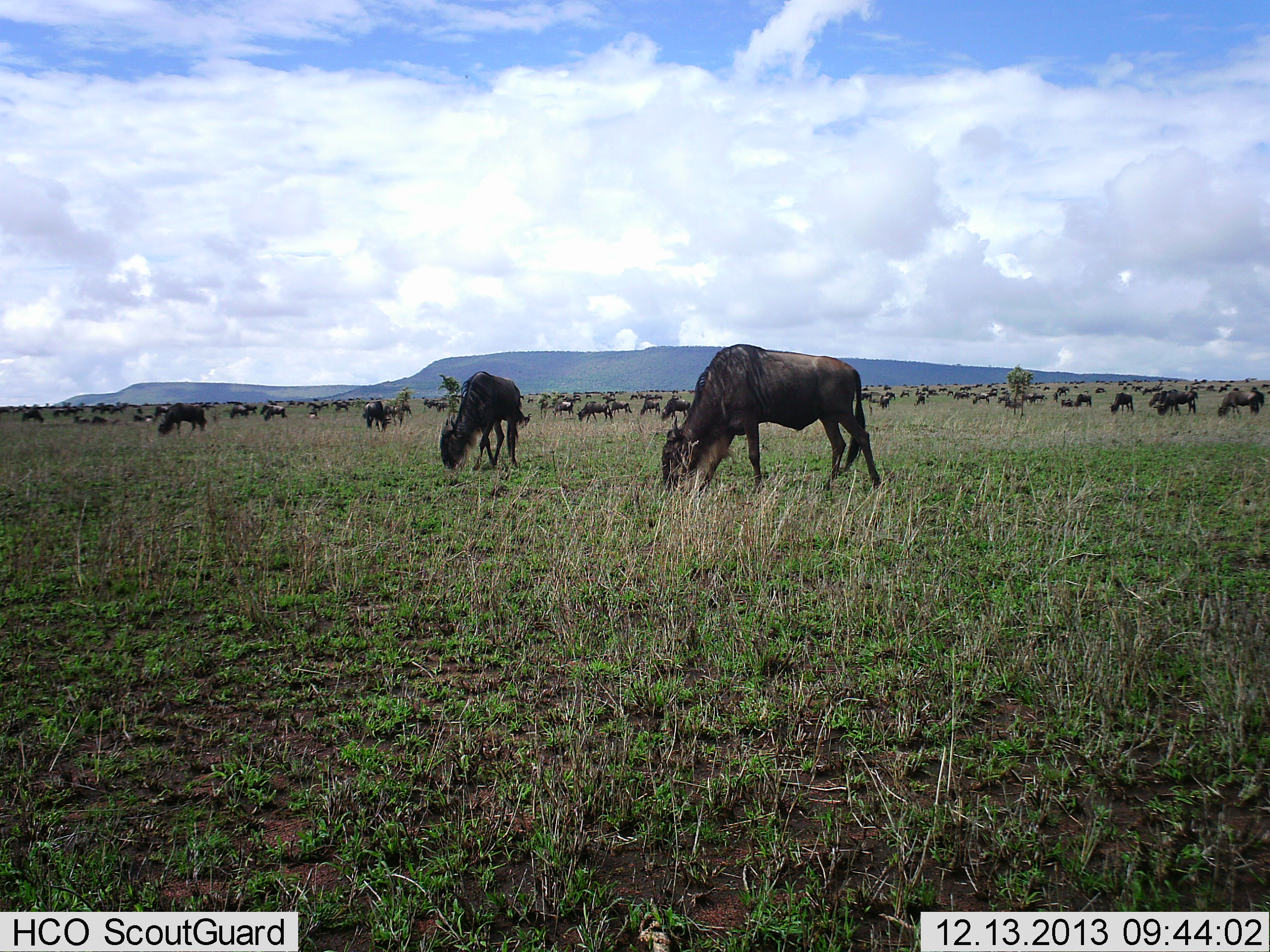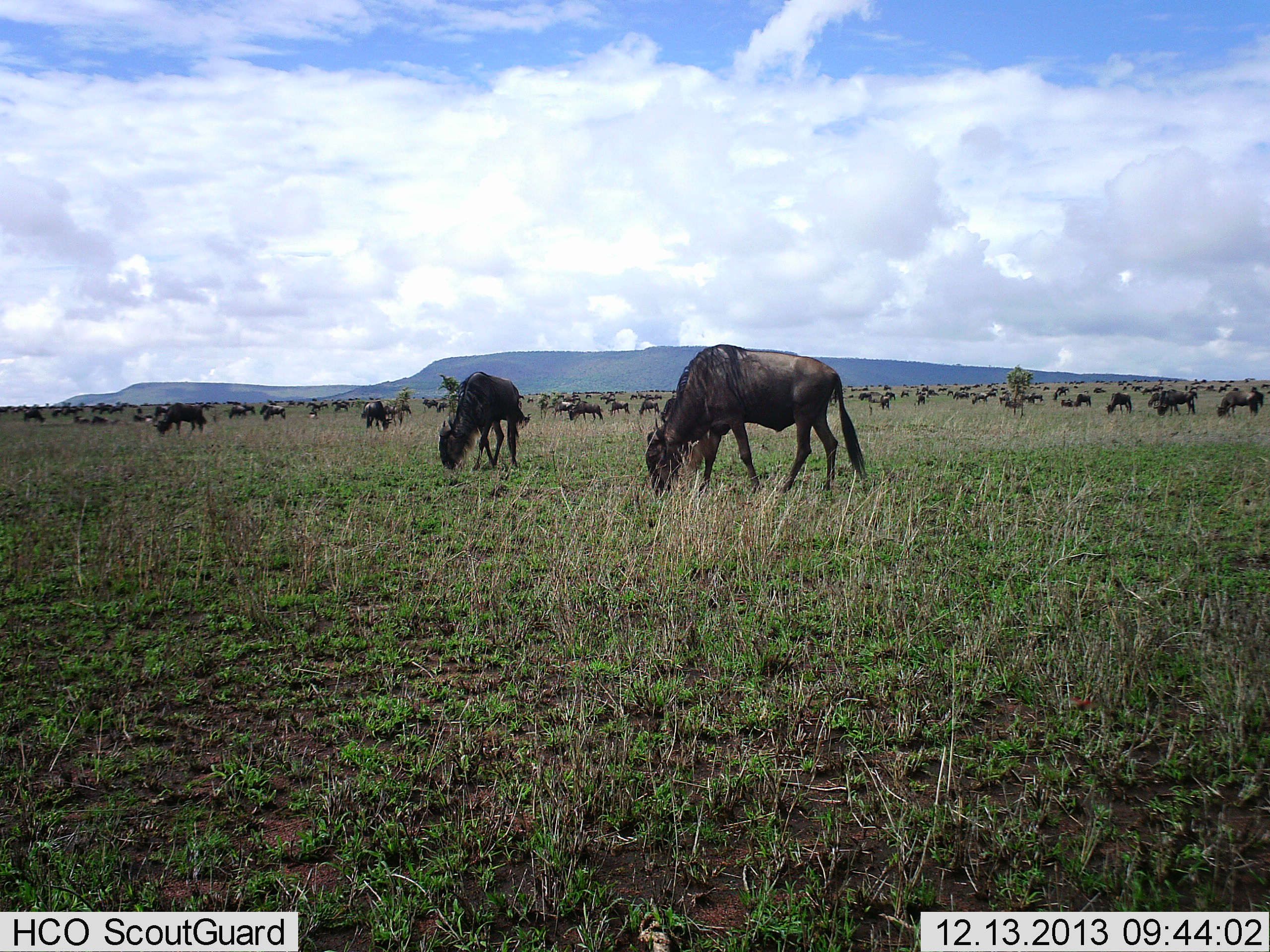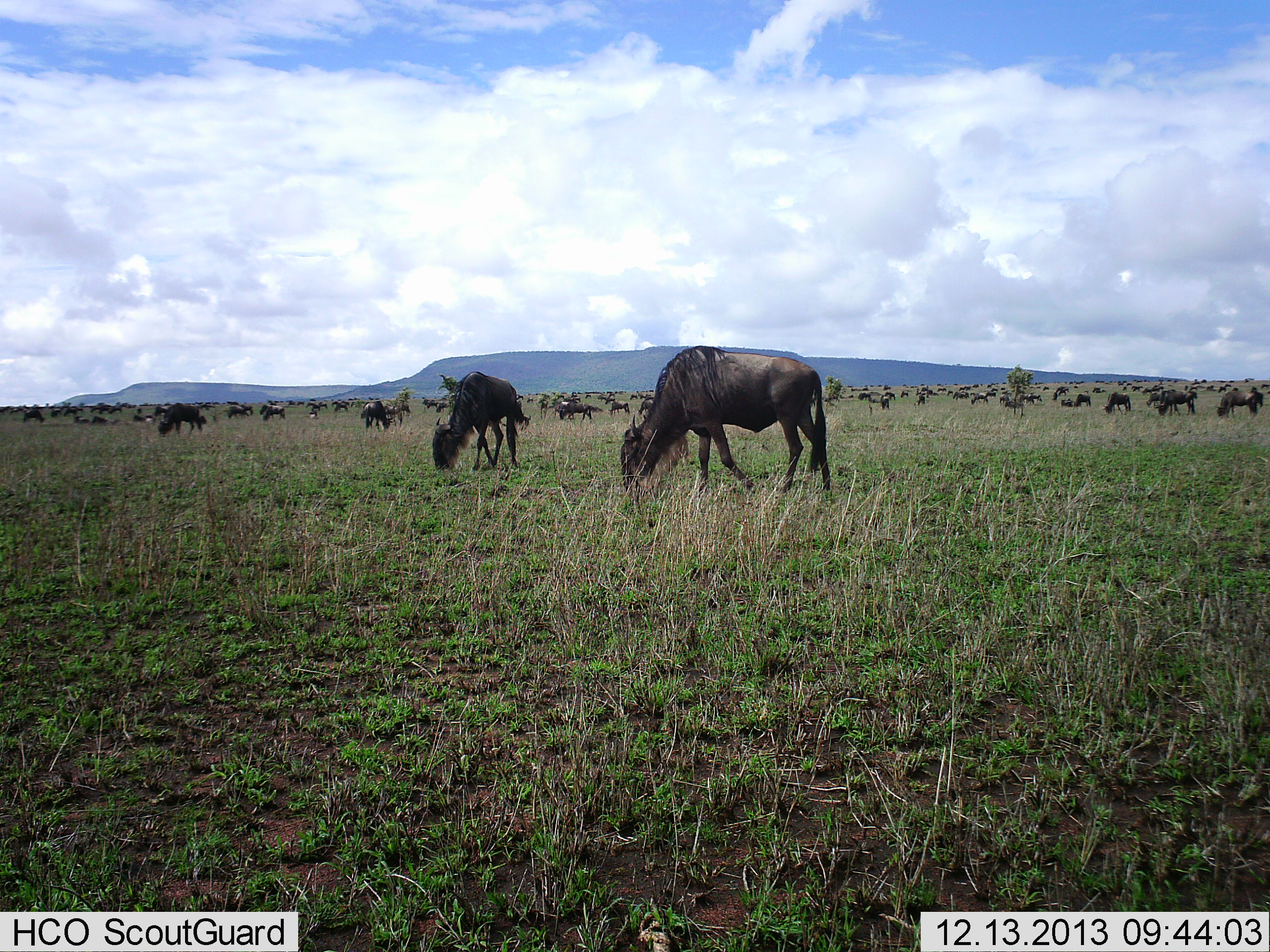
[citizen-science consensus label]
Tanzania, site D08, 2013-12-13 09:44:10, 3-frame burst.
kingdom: Animalia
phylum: Chordata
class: Mammalia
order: Artiodactyla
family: Bovidae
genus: Connochaetes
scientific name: Connochaetes taurinus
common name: blue wildebeest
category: wildebeest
Wildebeest (blue wildebeest) (Connochaetes taurinus), count 51+. Behavior (volunteer vote fractions): standing 50%, resting 0%, moving 30%, interacting 0%. Young present (vote fraction): 0%. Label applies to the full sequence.